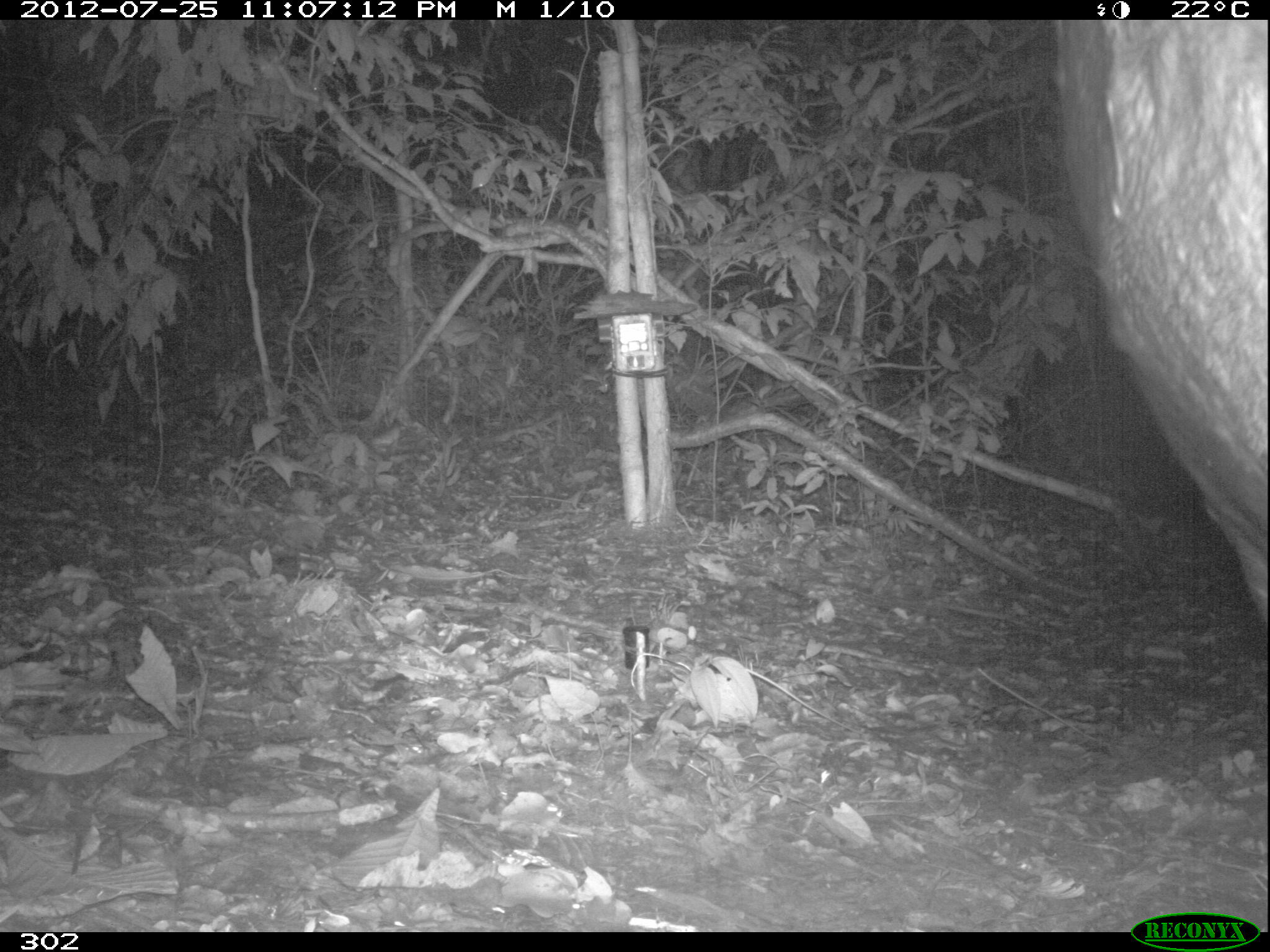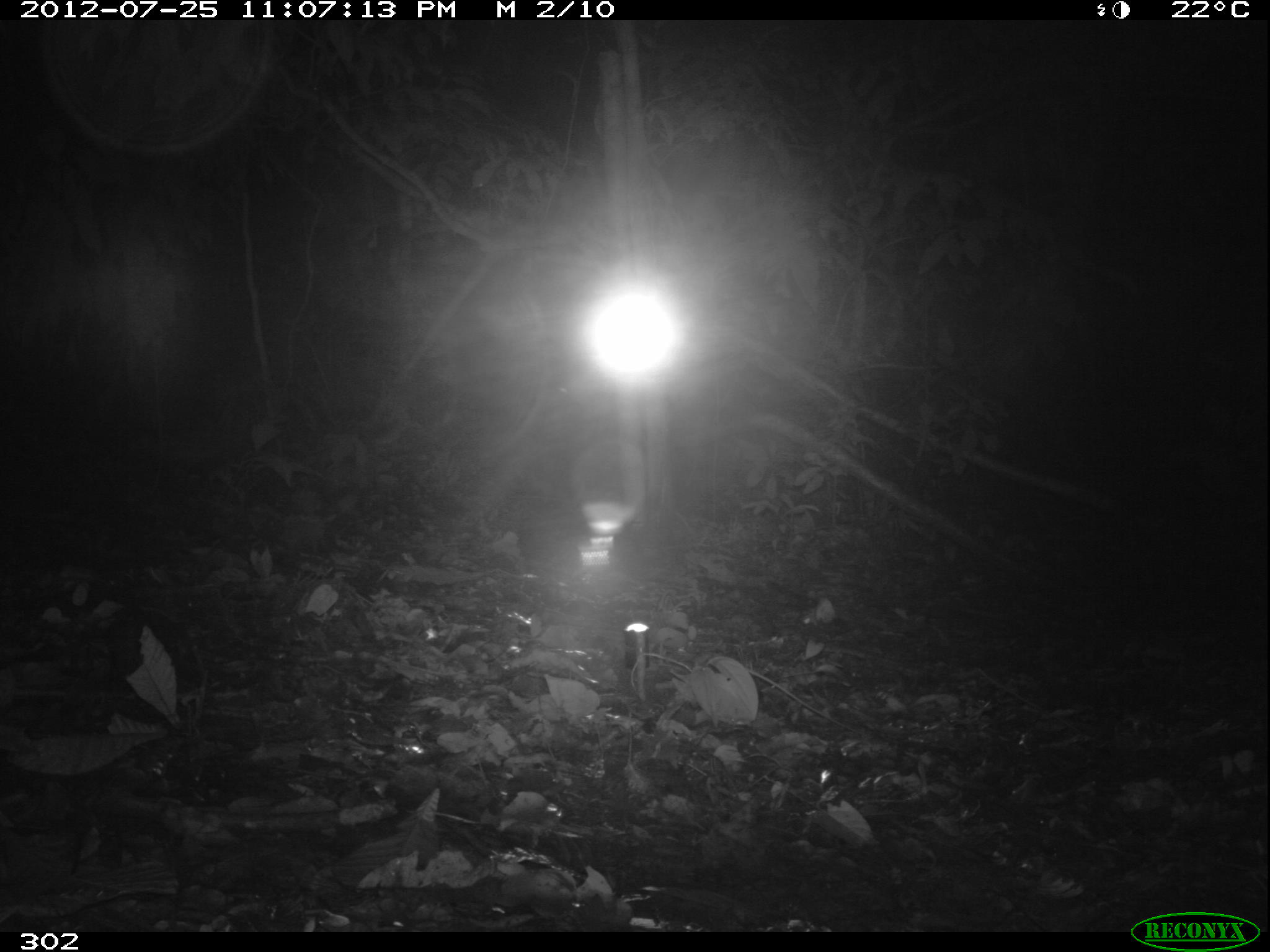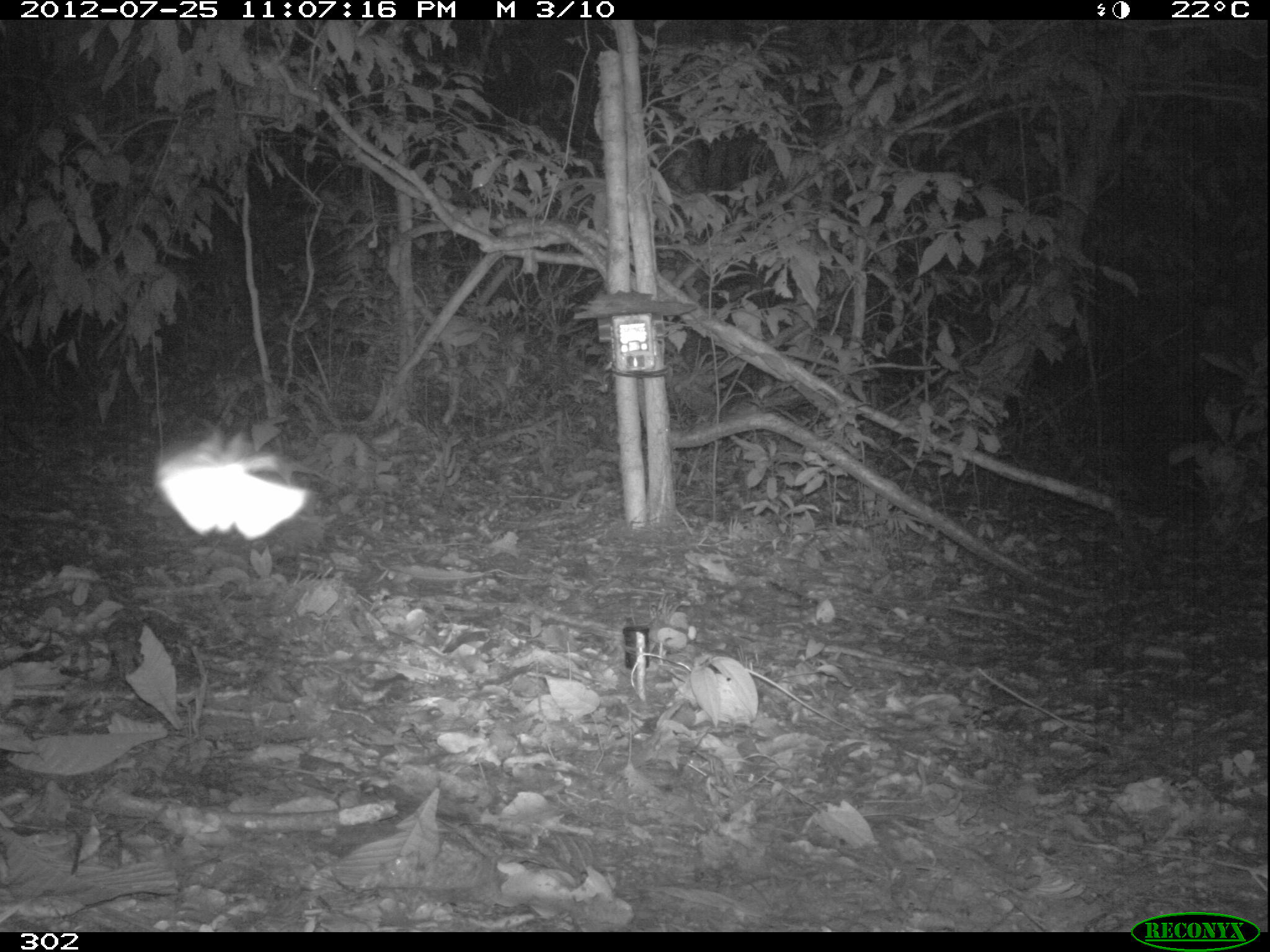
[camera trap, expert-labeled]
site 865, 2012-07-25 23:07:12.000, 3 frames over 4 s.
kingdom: Animalia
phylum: Arthropoda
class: Insecta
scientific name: Insecta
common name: insects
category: unknown insect